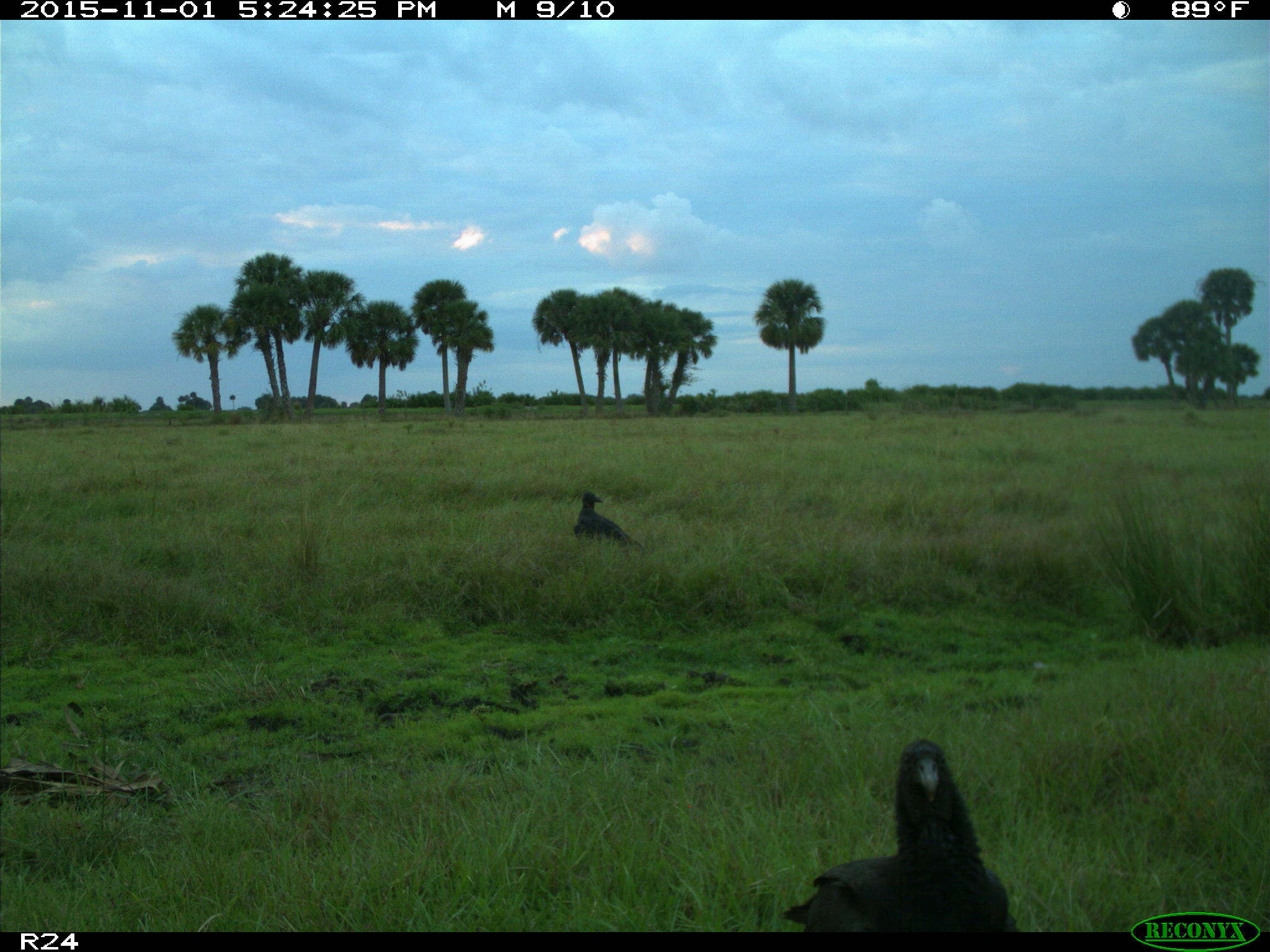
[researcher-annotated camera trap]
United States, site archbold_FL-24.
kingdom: Animalia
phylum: Chordata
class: Aves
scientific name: Aves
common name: birds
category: unidentified bird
Unidentified bird (birds) (Aves).